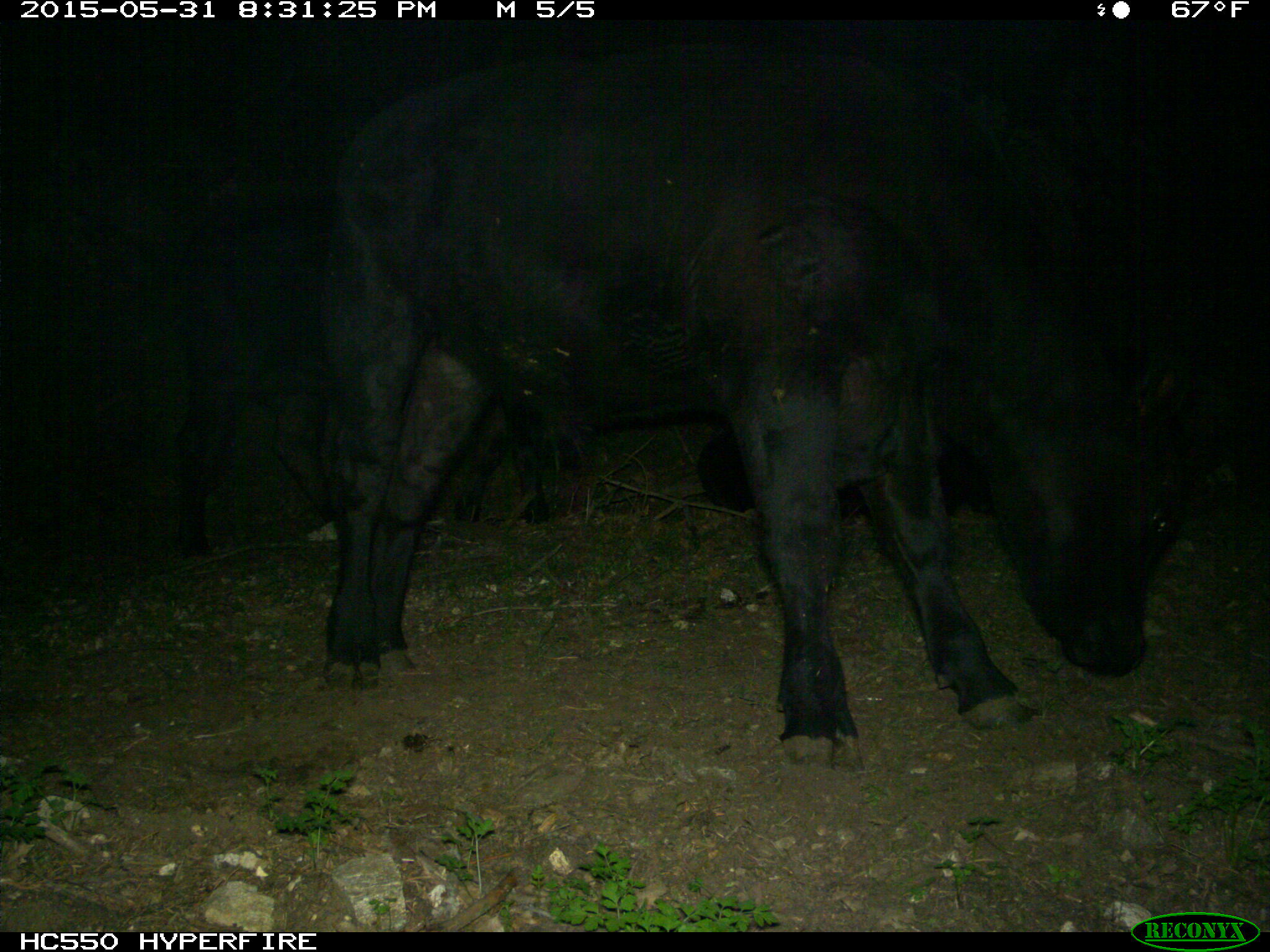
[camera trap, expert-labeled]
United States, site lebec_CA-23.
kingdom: Animalia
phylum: Chordata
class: Mammalia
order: Artiodactyla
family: Bovidae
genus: Bos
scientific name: Bos taurus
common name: domestic cow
Bos taurus (domestic cow).